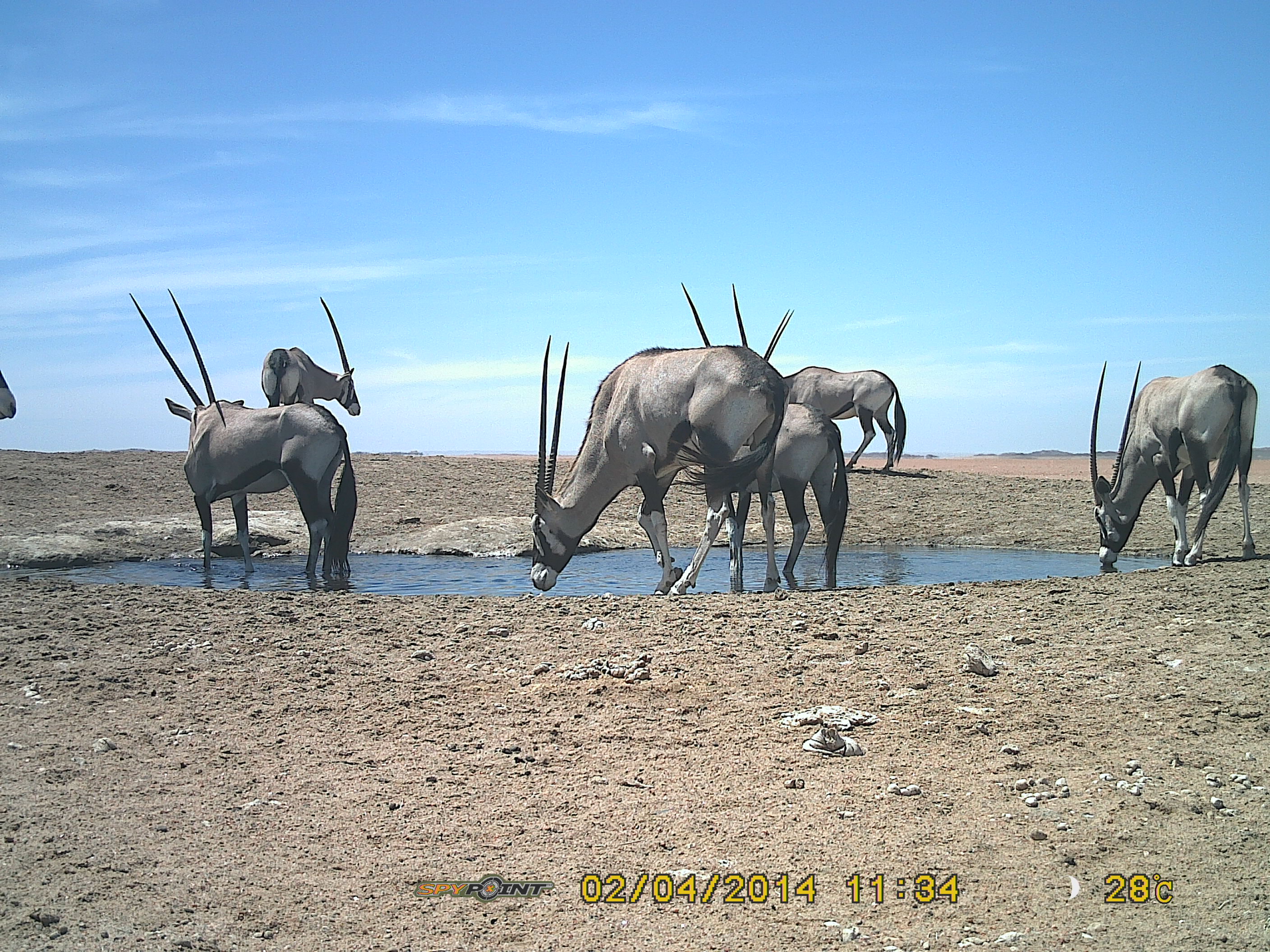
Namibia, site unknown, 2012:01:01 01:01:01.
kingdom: Animalia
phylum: Chordata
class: Mammalia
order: Artiodactyla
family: Bovidae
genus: Oryx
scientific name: Oryx gazella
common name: gemsbok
Oryx gazella (gemsbok).